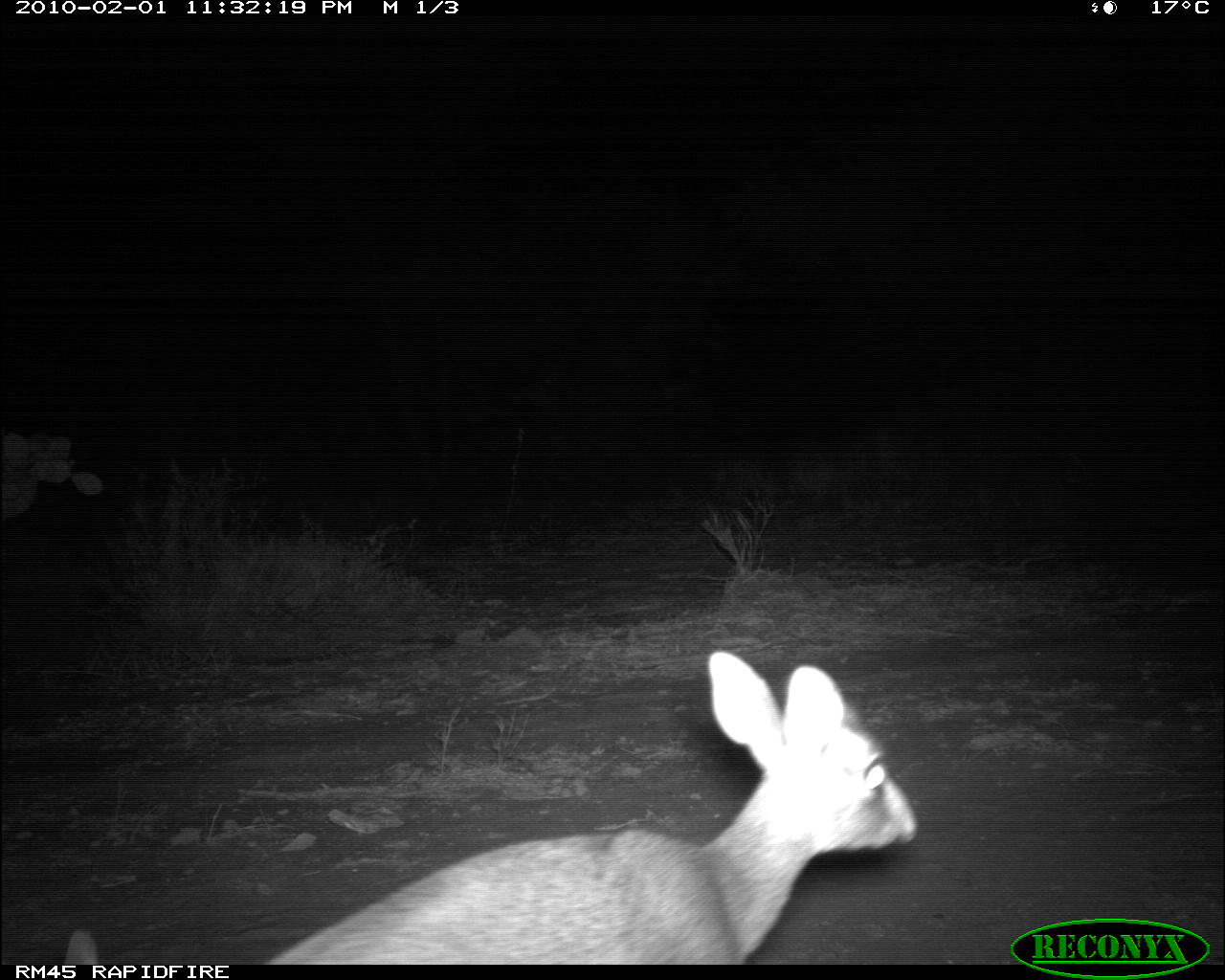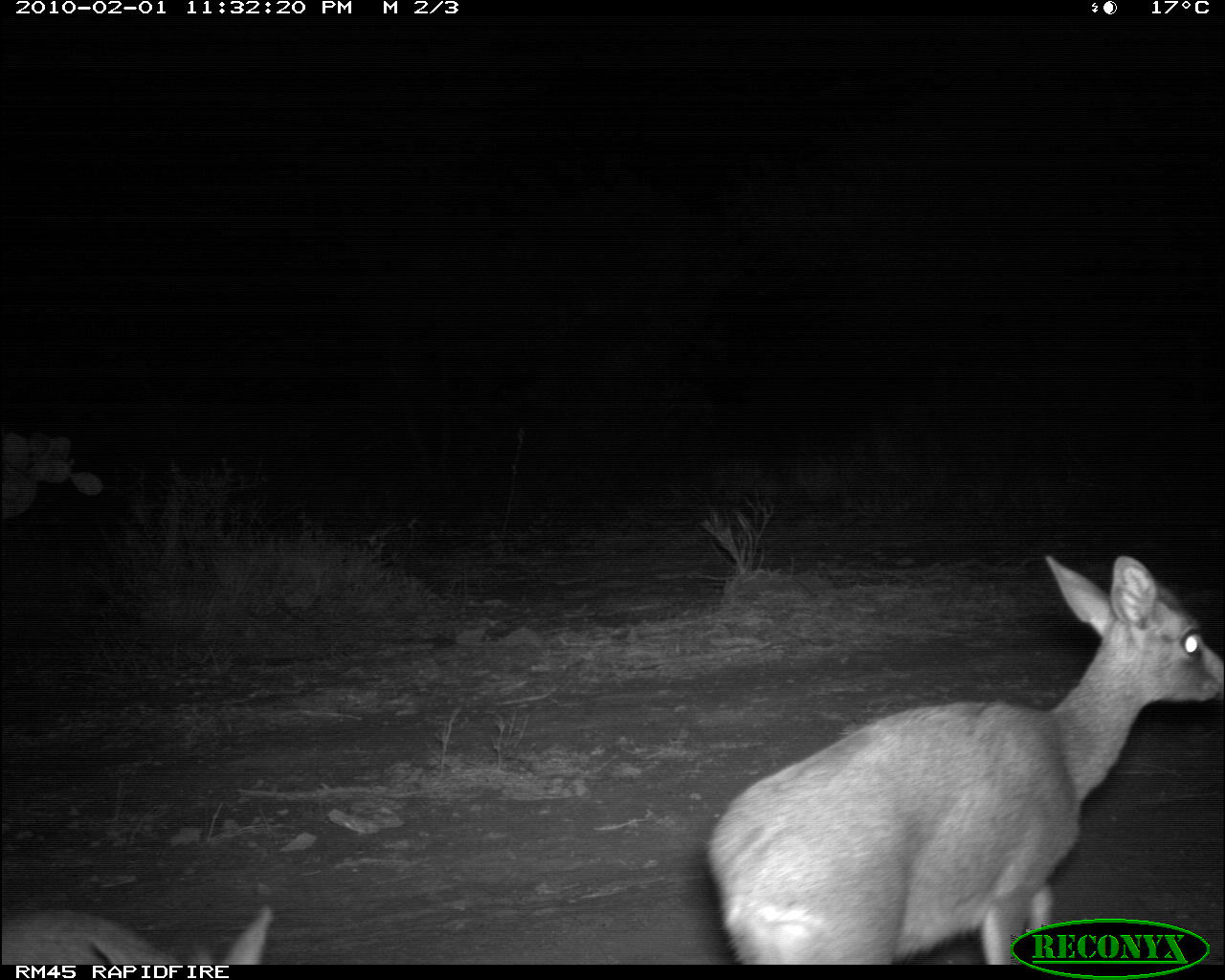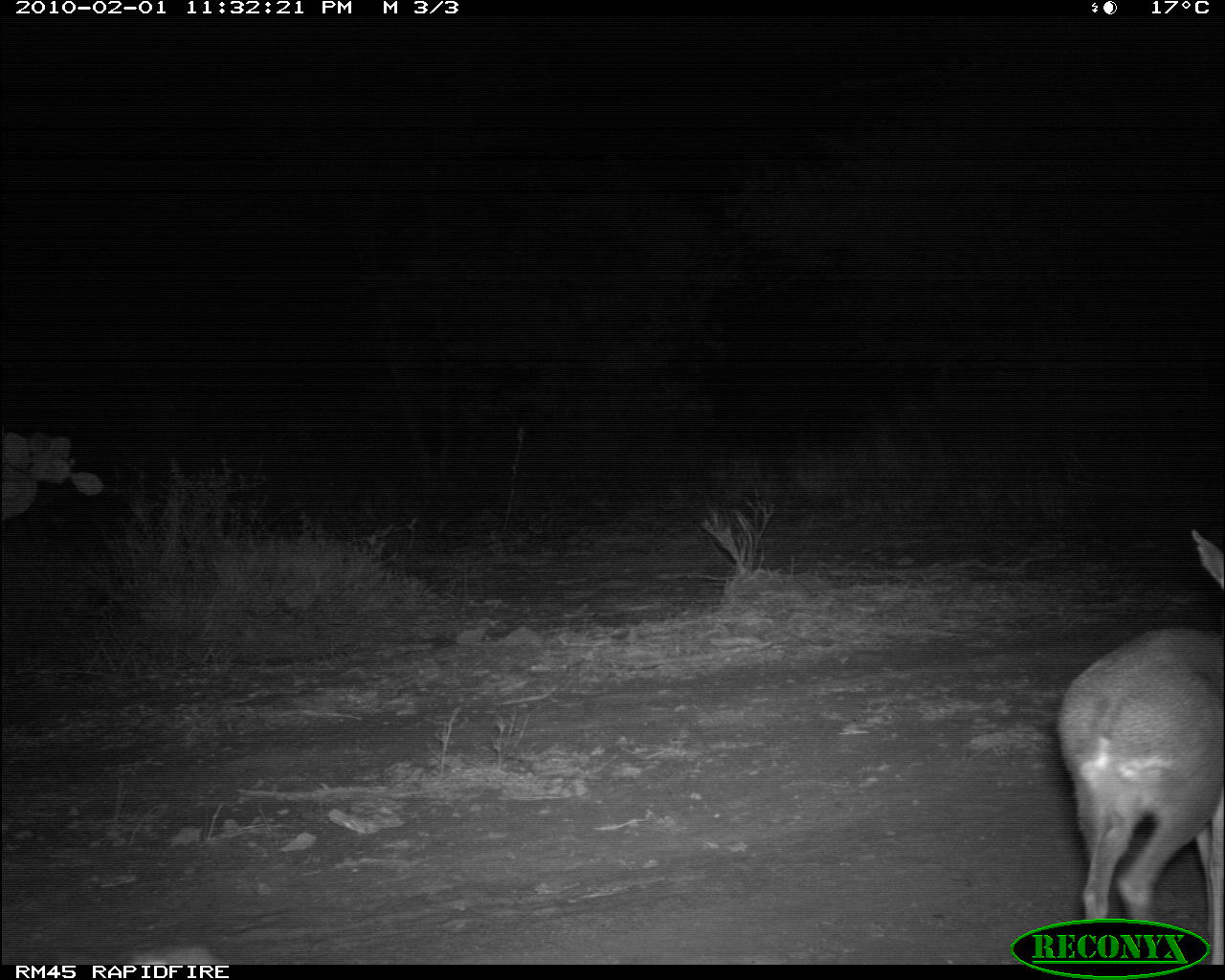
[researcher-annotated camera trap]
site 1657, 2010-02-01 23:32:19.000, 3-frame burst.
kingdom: Animalia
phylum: Chordata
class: Mammalia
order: Artiodactyla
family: Bovidae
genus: Madoqua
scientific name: Madoqua guentheri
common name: günther's dik-dik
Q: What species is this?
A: Madoqua guentheri (günther's dik-dik).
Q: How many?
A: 1.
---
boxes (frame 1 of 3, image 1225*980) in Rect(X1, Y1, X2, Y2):
madoqua guentheri: Rect(254, 647, 919, 965); Rect(62, 927, 96, 965)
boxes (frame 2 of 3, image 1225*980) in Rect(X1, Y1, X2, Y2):
madoqua guentheri: Rect(701, 547, 1225, 965); Rect(0, 901, 273, 965)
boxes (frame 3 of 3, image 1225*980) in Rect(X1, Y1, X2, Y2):
madoqua guentheri: Rect(1051, 524, 1225, 965); Rect(111, 936, 210, 965)